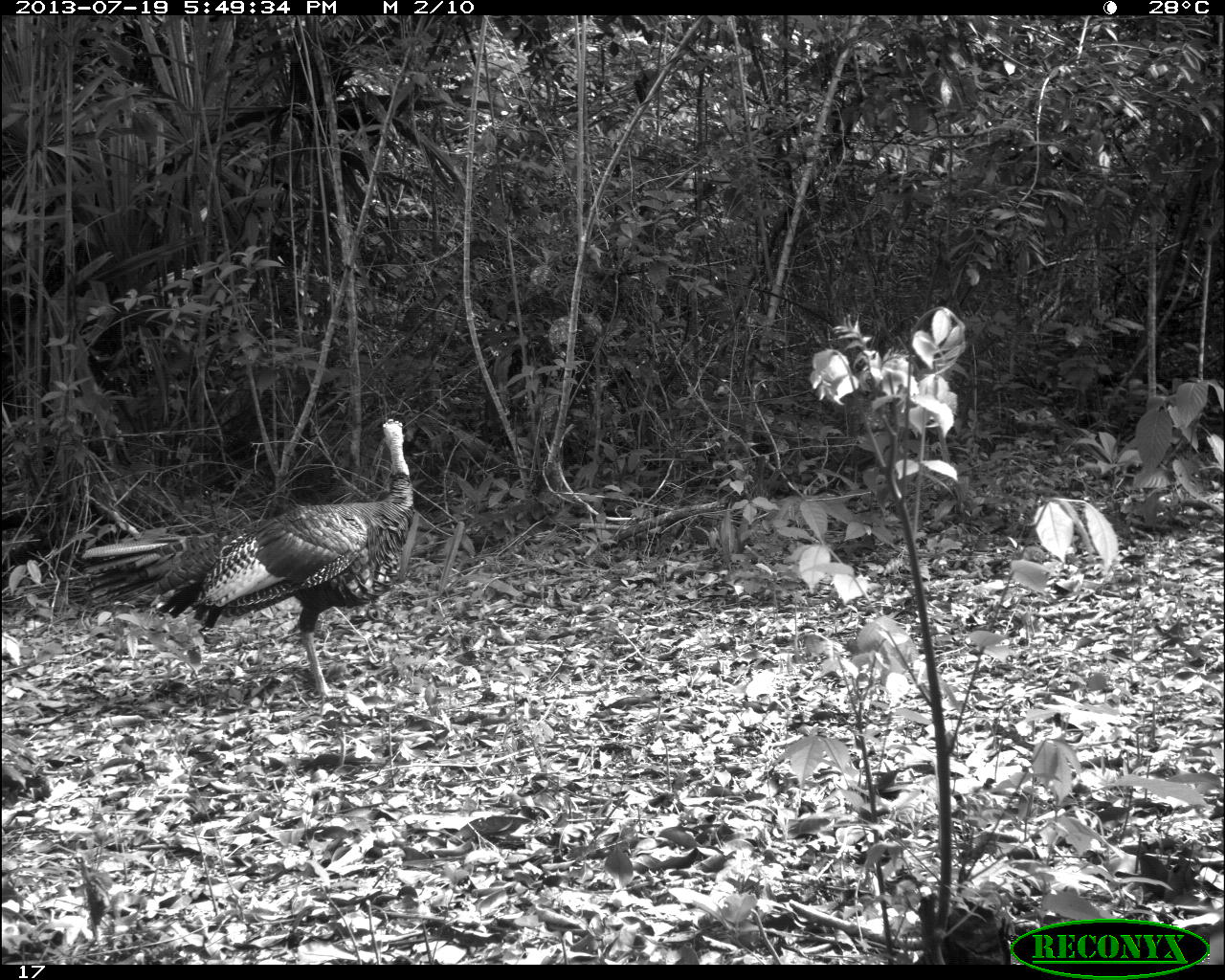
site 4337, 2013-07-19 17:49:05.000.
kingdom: Animalia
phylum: Chordata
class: Aves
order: Galliformes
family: Phasianidae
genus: Meleagris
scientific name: Meleagris ocellata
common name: ocellated turkey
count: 1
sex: male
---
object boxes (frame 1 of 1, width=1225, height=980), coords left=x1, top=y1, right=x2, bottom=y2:
meleagris ocellata: left=67, top=416, right=413, bottom=708